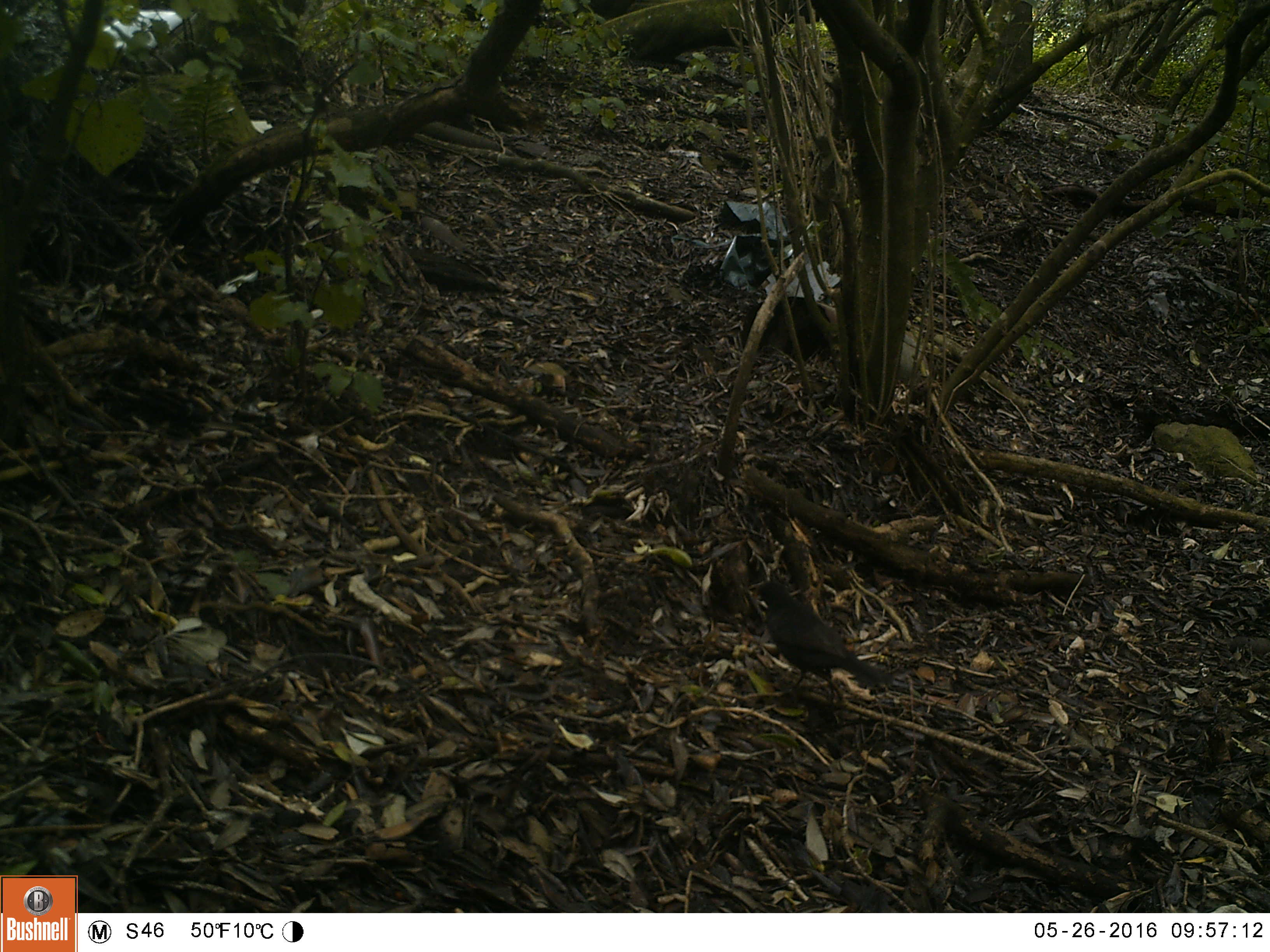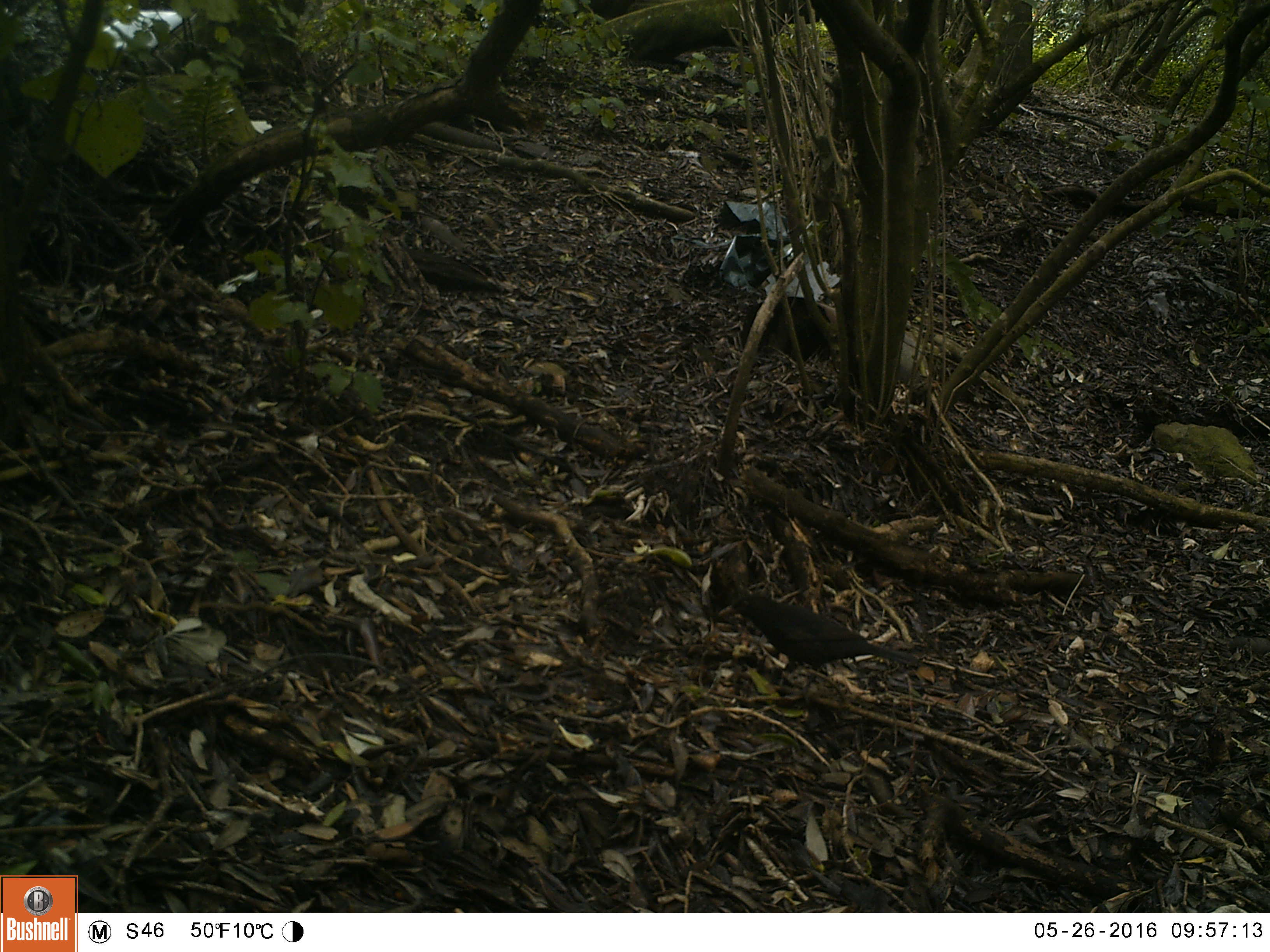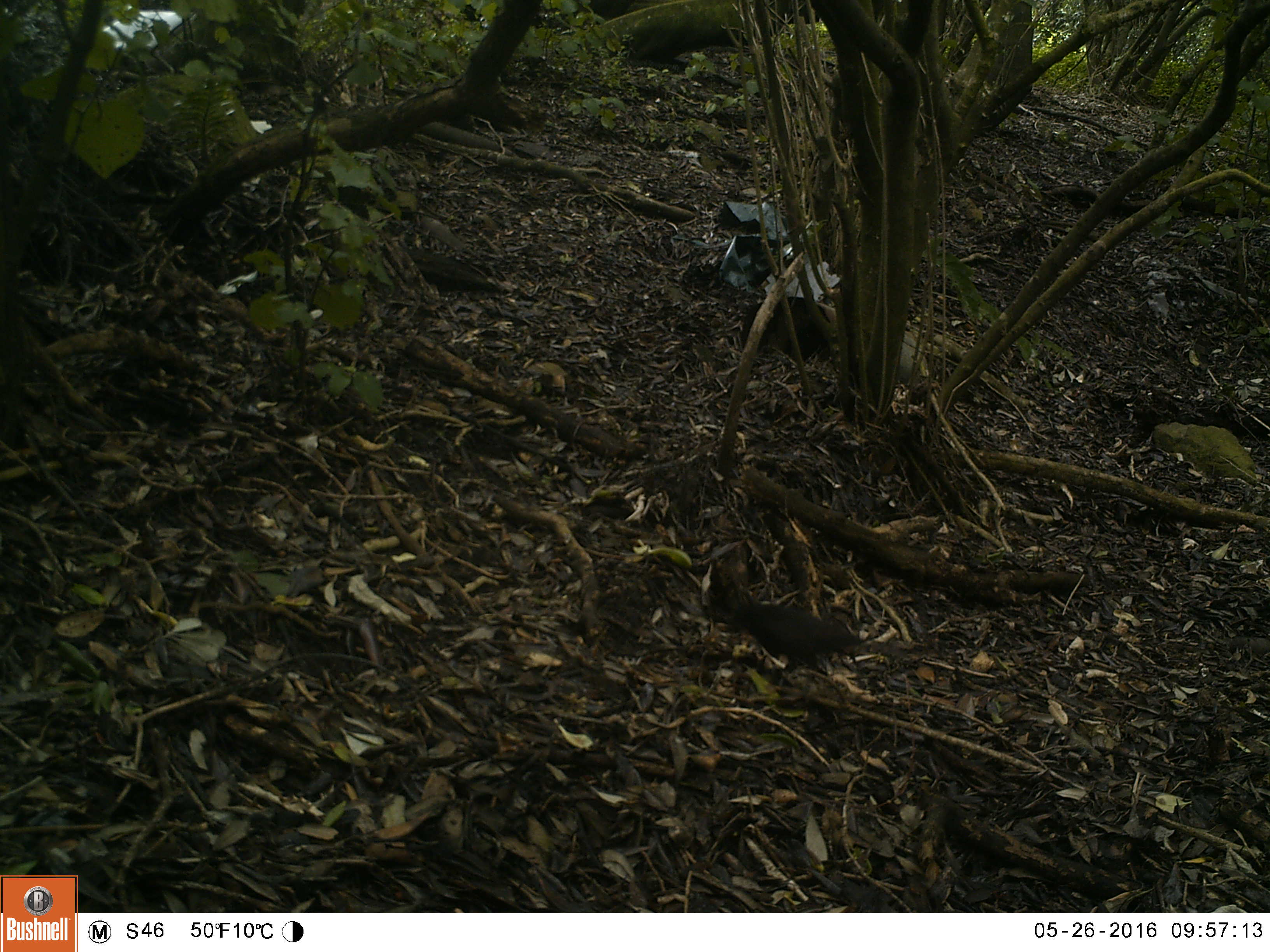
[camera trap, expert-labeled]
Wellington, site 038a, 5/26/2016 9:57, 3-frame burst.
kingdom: Animalia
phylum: Chordata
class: Aves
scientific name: Aves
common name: bird